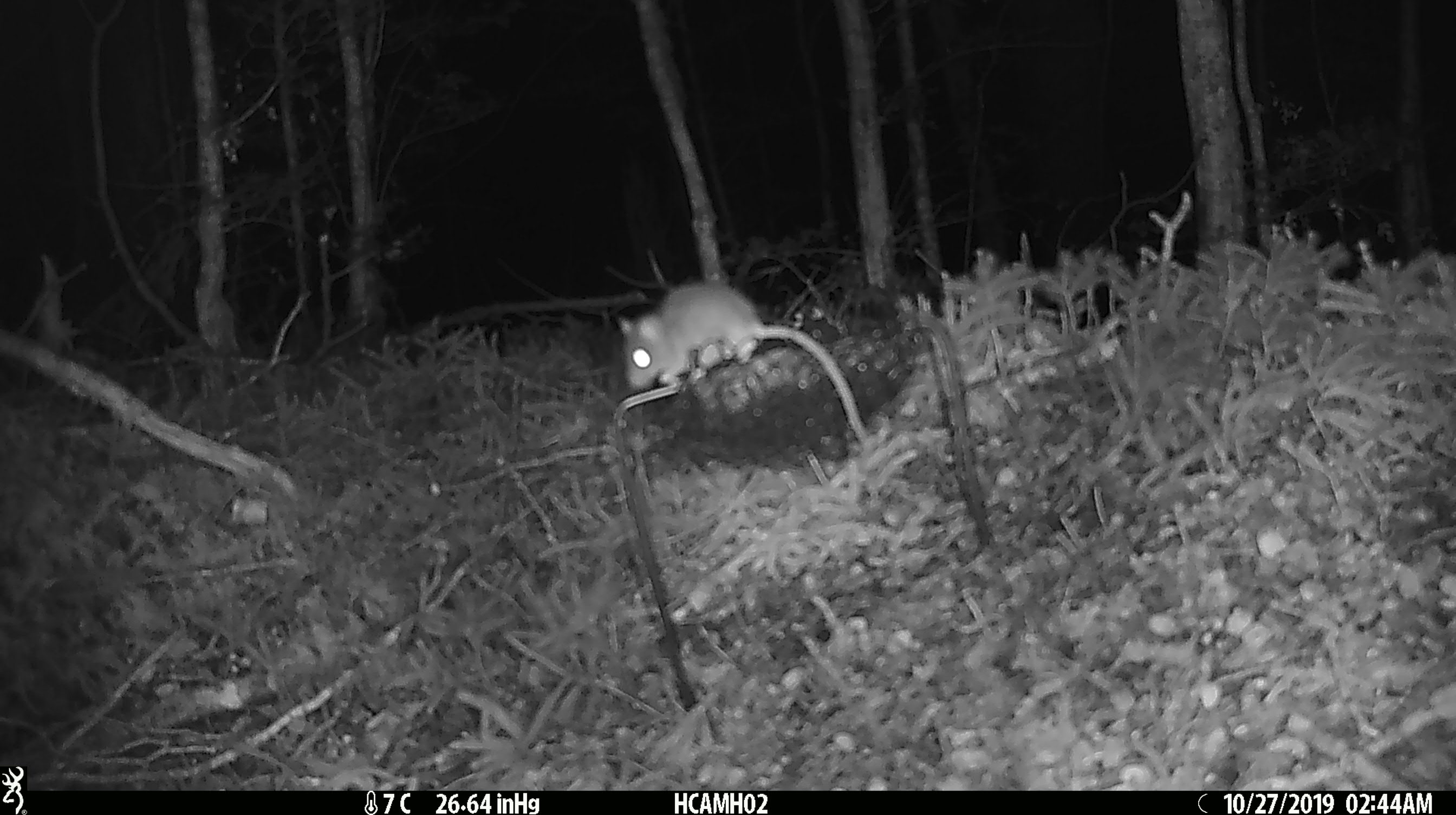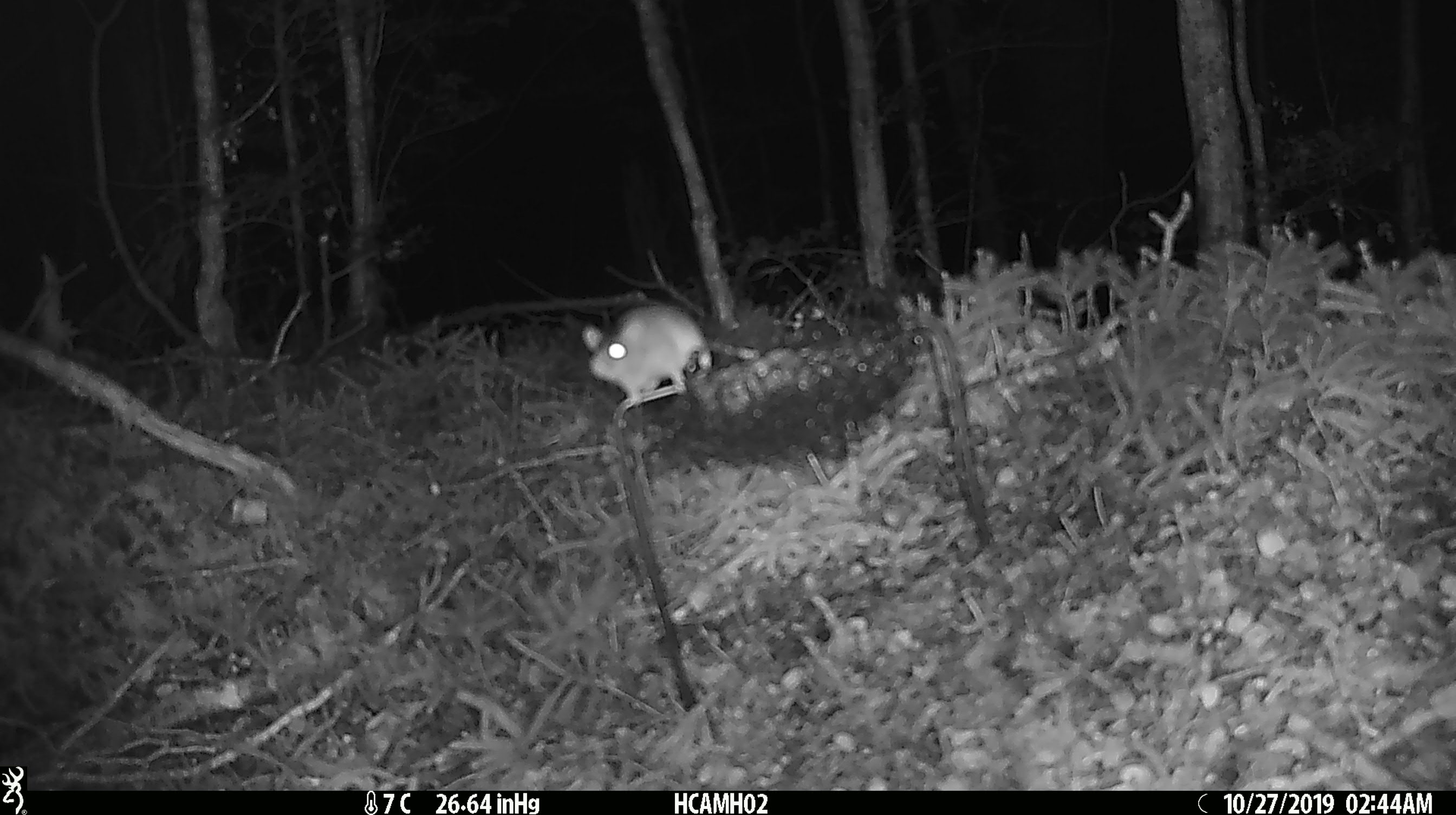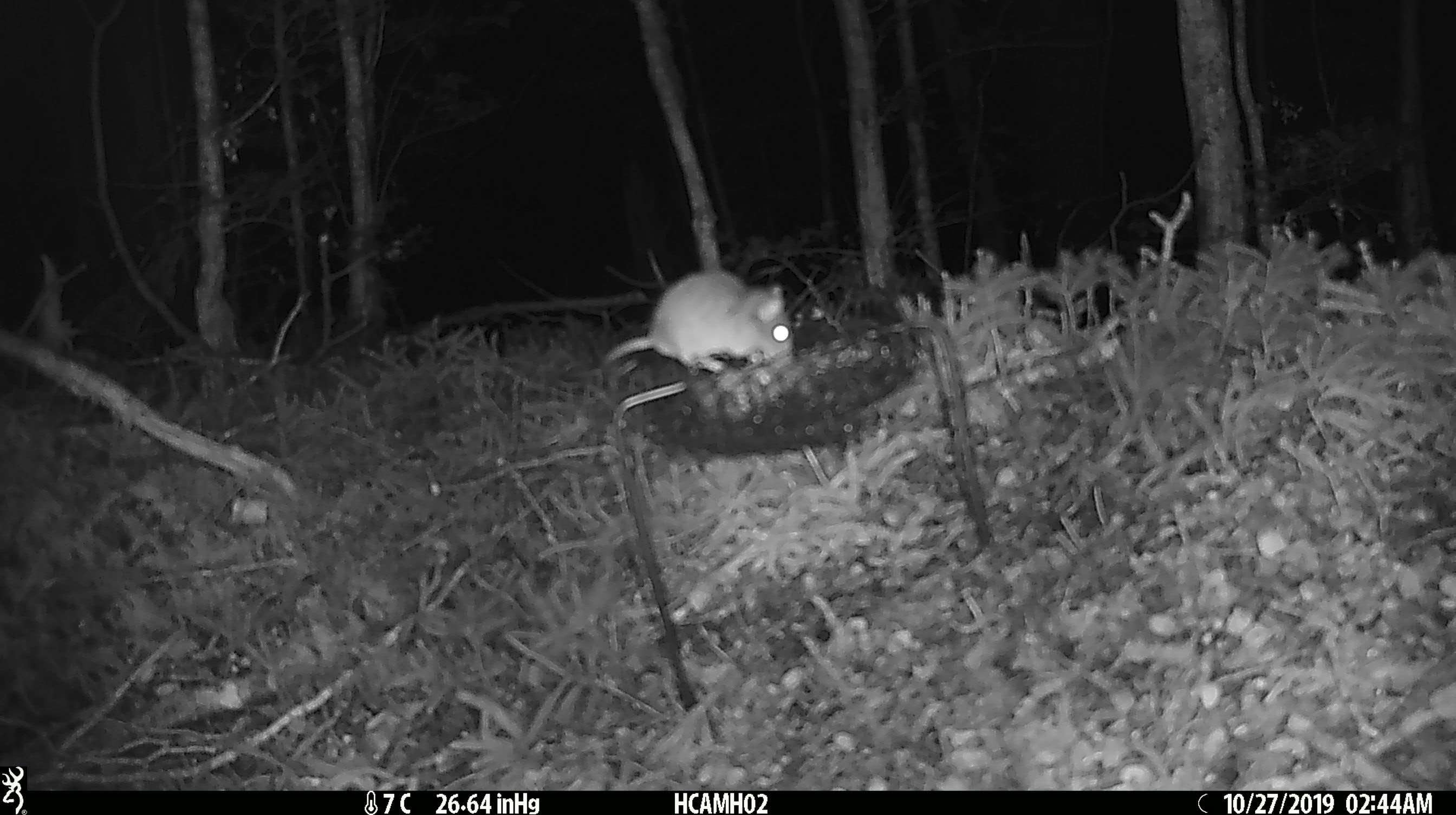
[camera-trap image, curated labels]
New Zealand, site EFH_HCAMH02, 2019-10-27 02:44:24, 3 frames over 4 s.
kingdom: Animalia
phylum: Chordata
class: Mammalia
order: Rodentia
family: Muridae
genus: Mus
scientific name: Mus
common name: mouse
Mouse (Mus).